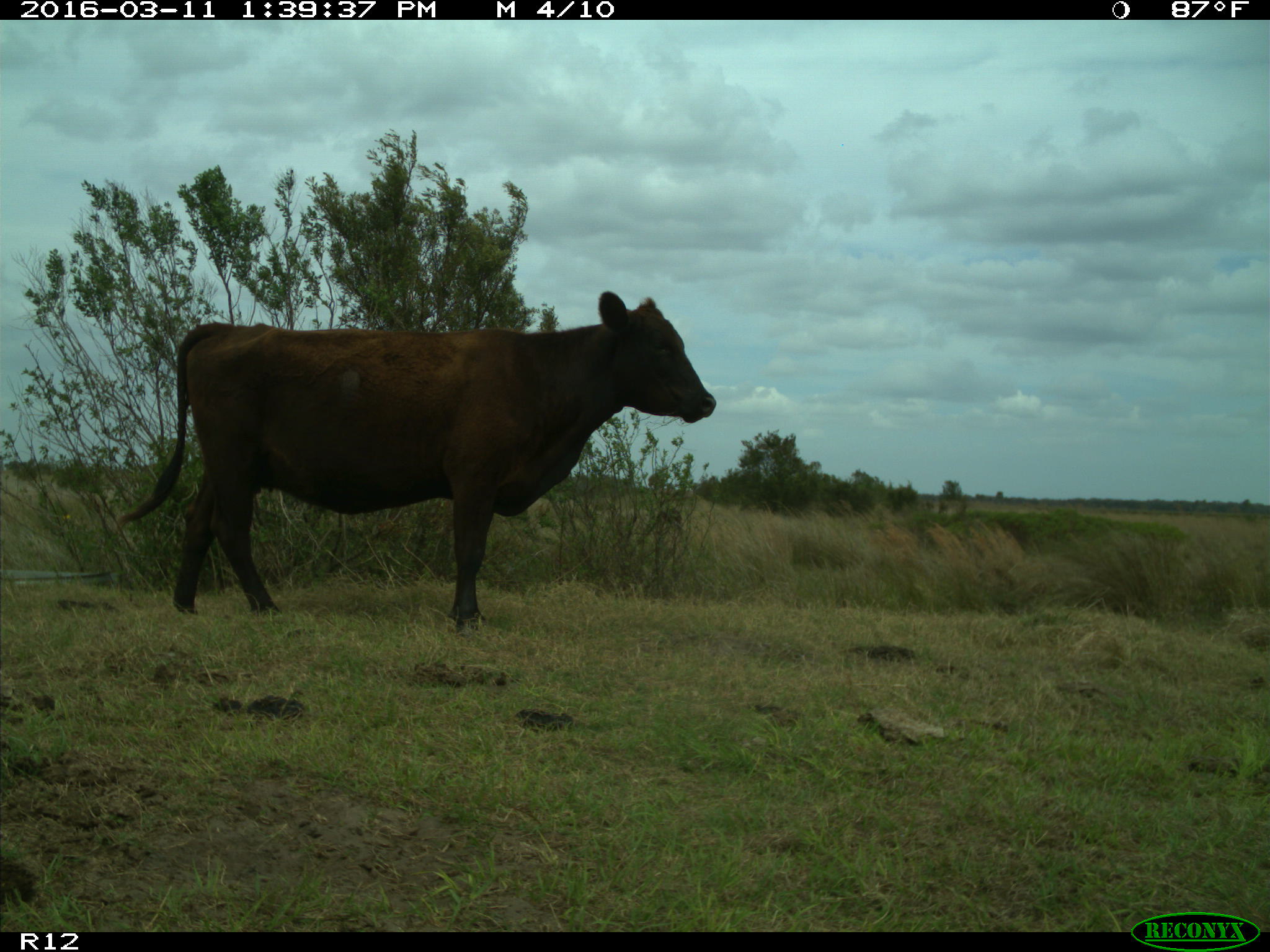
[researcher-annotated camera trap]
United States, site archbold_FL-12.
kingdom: Animalia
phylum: Chordata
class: Mammalia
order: Artiodactyla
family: Bovidae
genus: Bos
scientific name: Bos taurus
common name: domestic cow